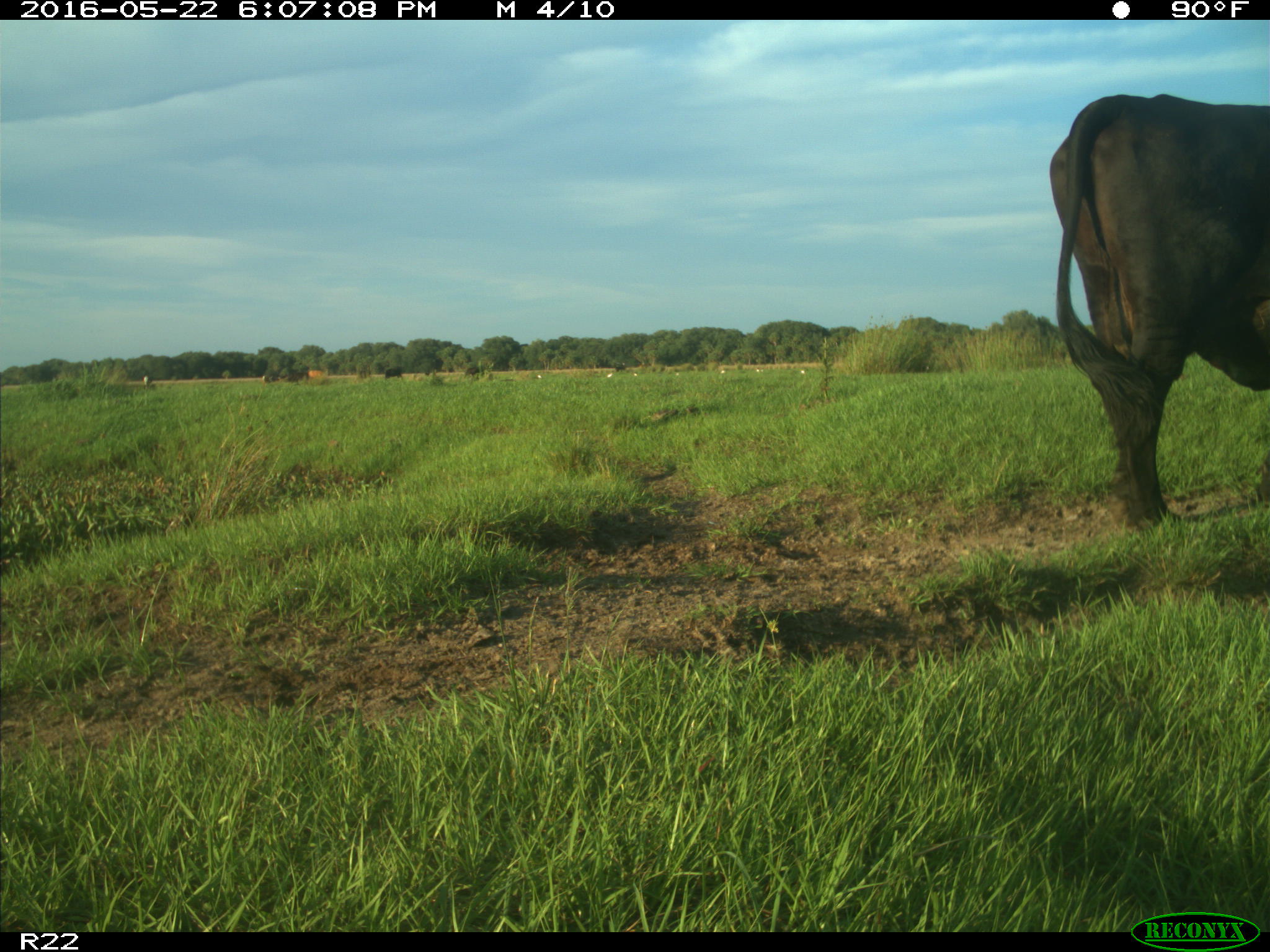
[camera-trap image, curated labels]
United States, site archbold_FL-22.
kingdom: Animalia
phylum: Chordata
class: Mammalia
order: Artiodactyla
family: Bovidae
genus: Bos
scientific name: Bos taurus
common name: domestic cow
Bos taurus (domestic cow).